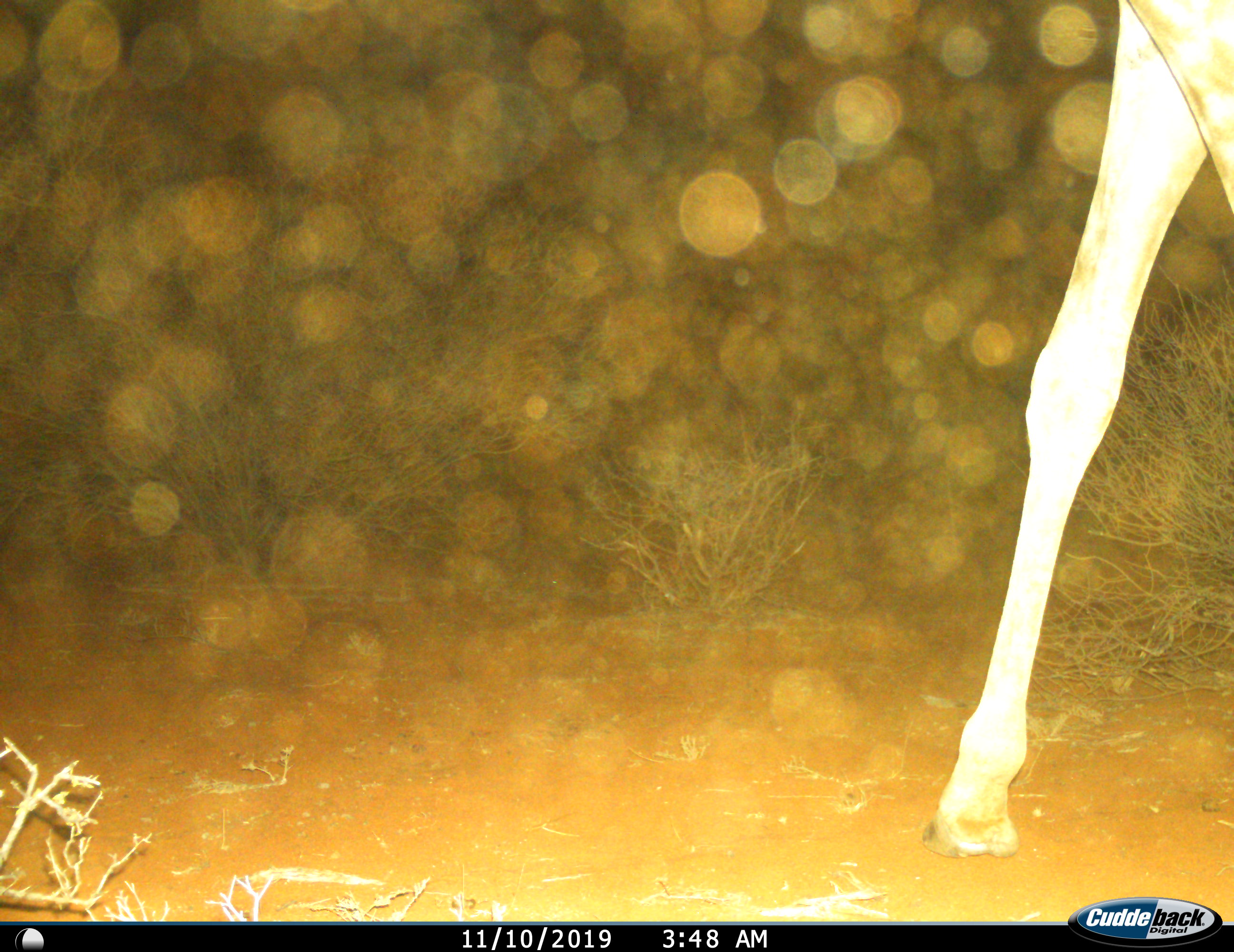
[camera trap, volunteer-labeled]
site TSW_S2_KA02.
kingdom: Animalia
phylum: Chordata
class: Mammalia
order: Artiodactyla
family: Giraffidae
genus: Giraffa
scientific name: Giraffa camelopardalis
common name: giraffe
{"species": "giraffe (Giraffa camelopardalis)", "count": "1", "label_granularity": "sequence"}